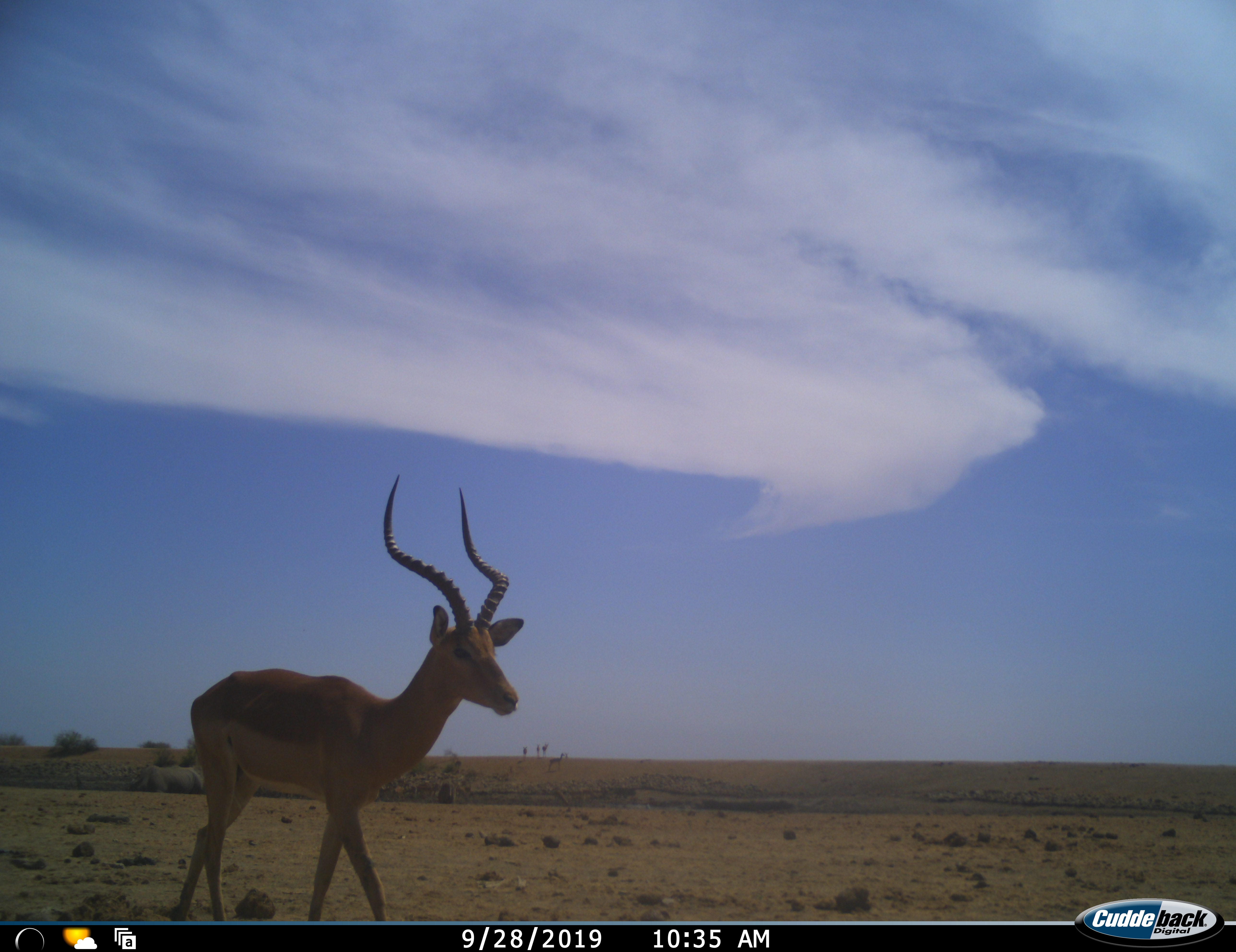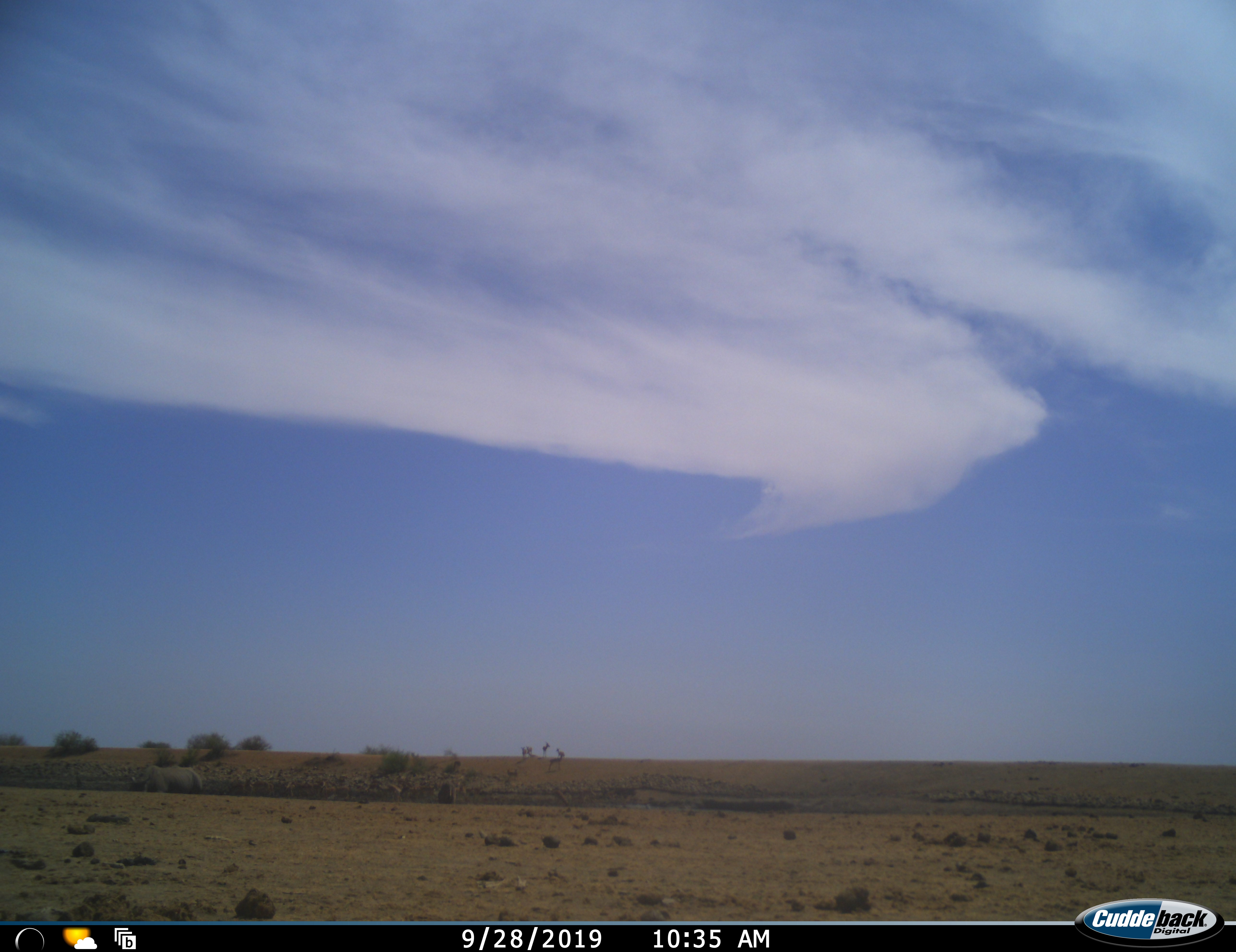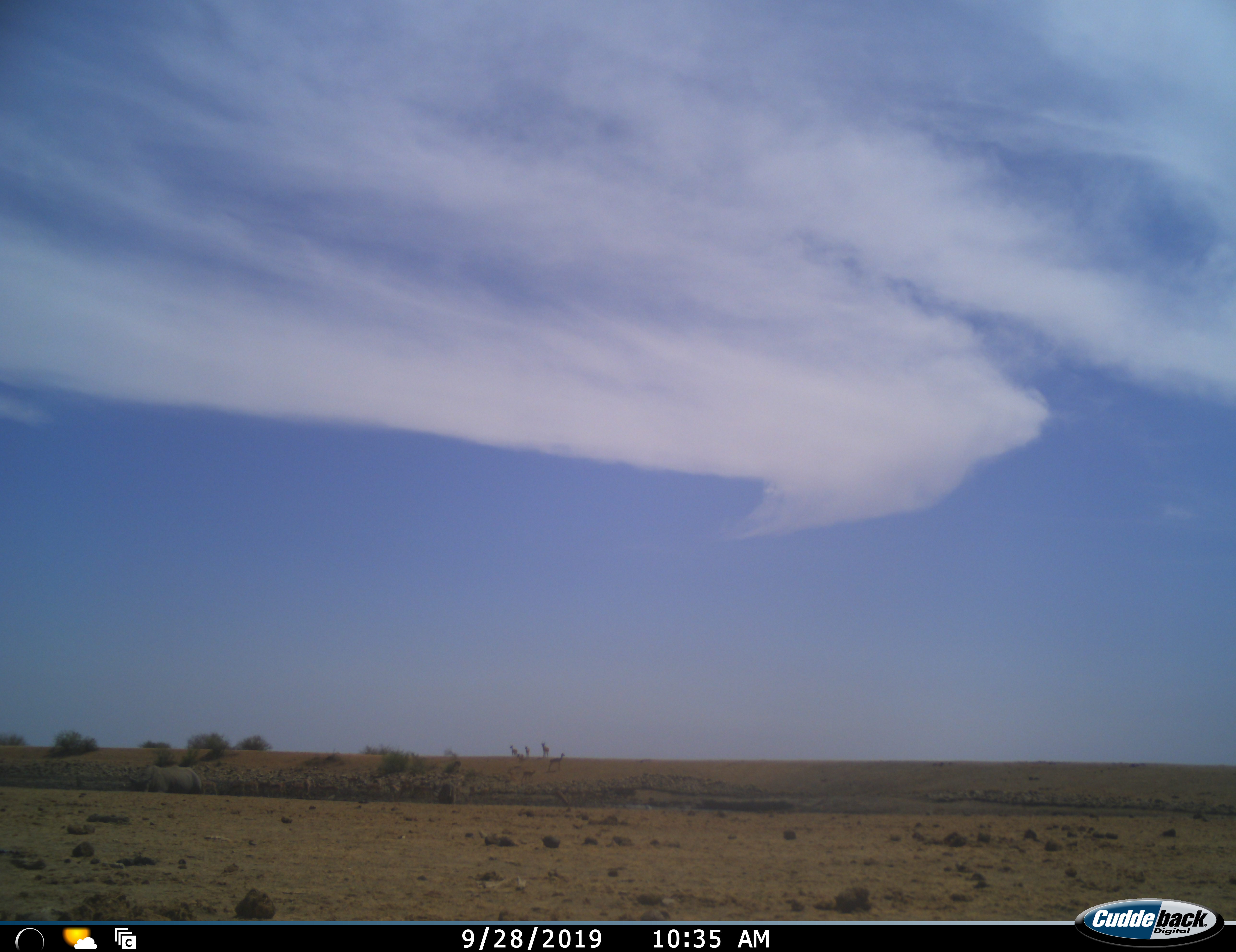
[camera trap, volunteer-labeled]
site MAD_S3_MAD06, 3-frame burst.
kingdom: Animalia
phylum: Chordata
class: Mammalia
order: Artiodactyla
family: Bovidae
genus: Aepyceros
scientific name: Aepyceros melampus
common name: impala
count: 1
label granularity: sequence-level